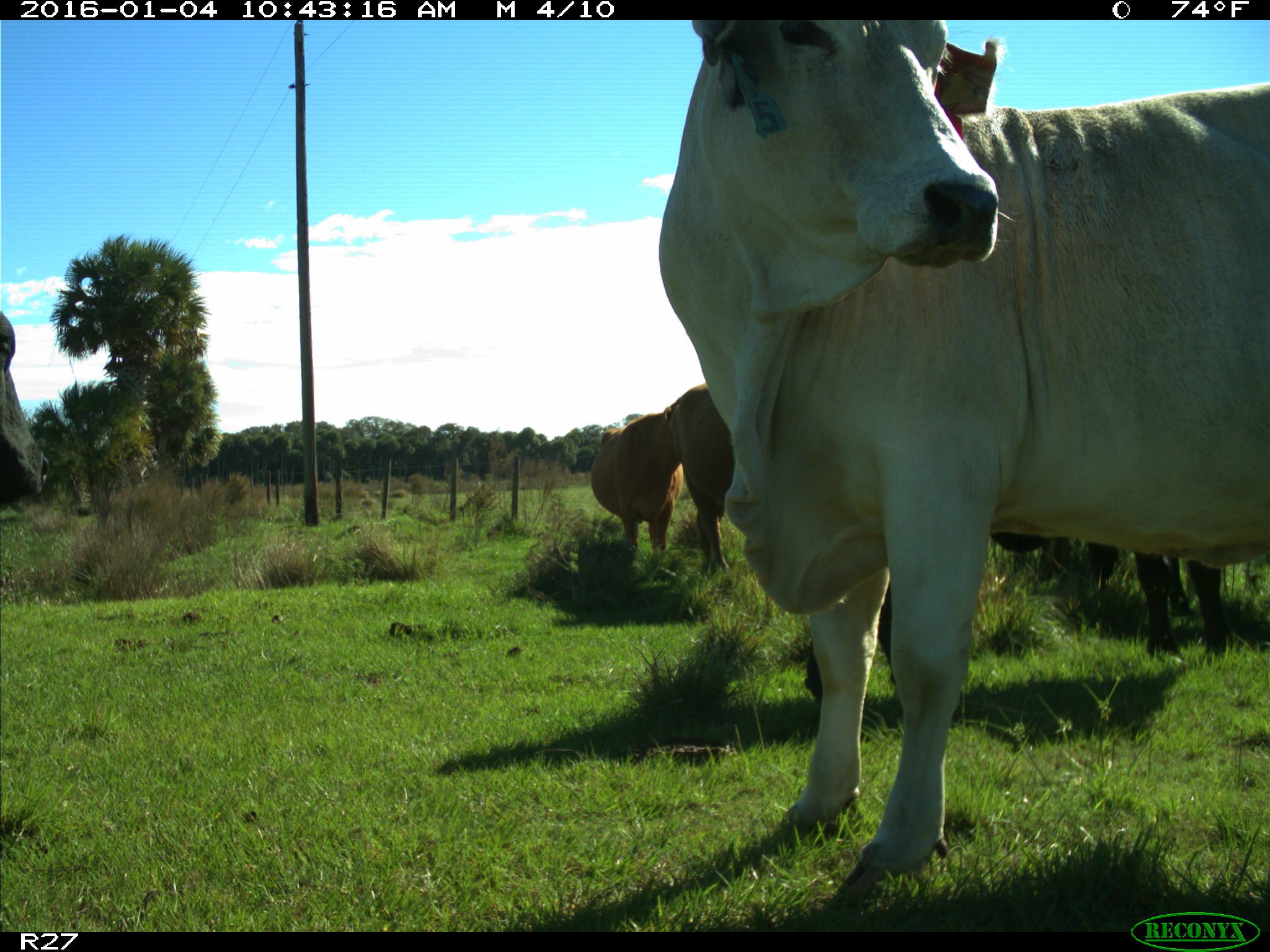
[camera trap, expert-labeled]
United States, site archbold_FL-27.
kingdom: Animalia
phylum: Chordata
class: Mammalia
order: Artiodactyla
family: Bovidae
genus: Bos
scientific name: Bos taurus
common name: domestic cow